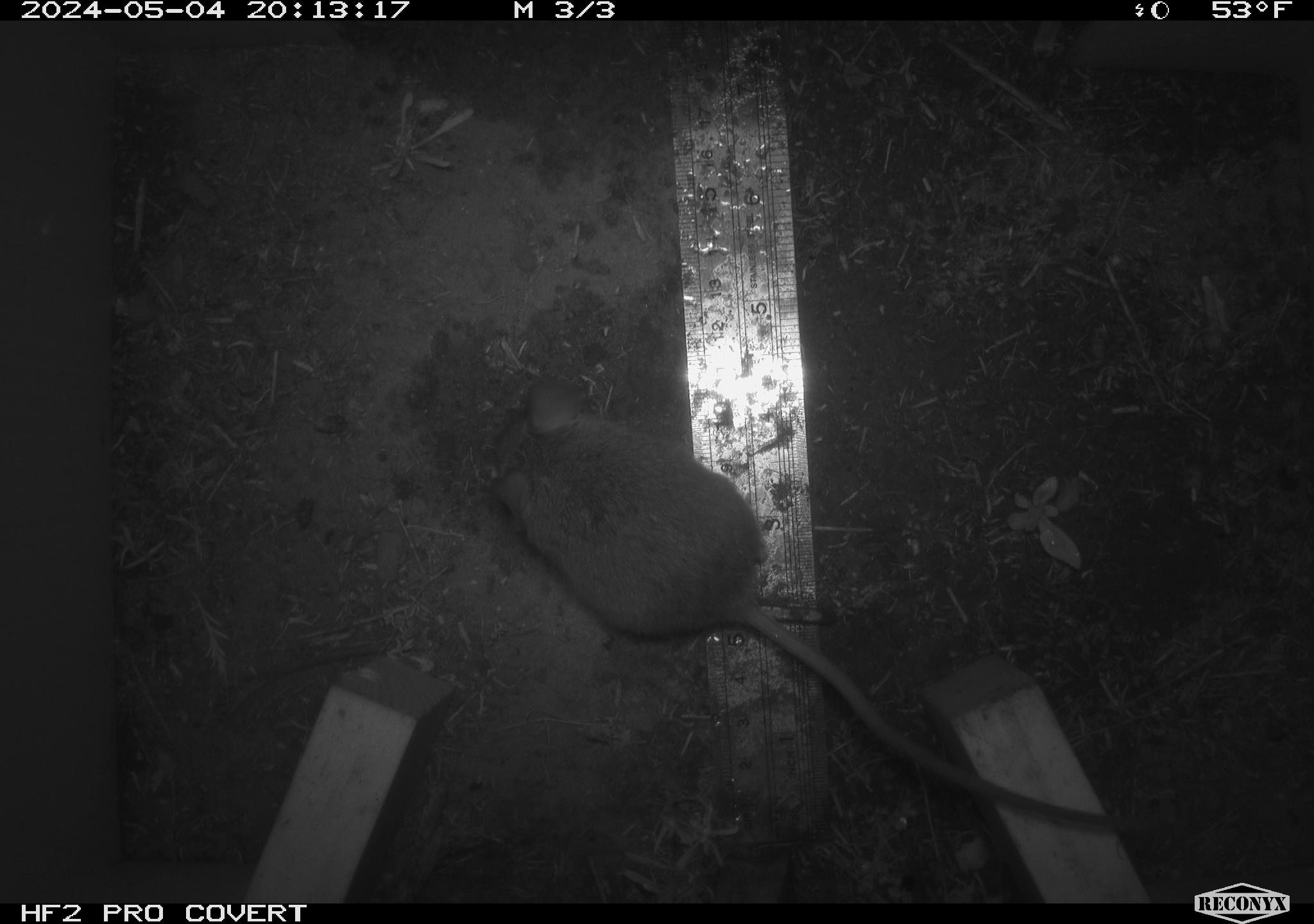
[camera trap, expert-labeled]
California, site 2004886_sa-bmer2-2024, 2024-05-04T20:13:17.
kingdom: Animalia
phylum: Chordata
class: Mammalia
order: Rodentia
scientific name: Rodentia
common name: mouse species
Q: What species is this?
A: Mouse species (Rodentia).